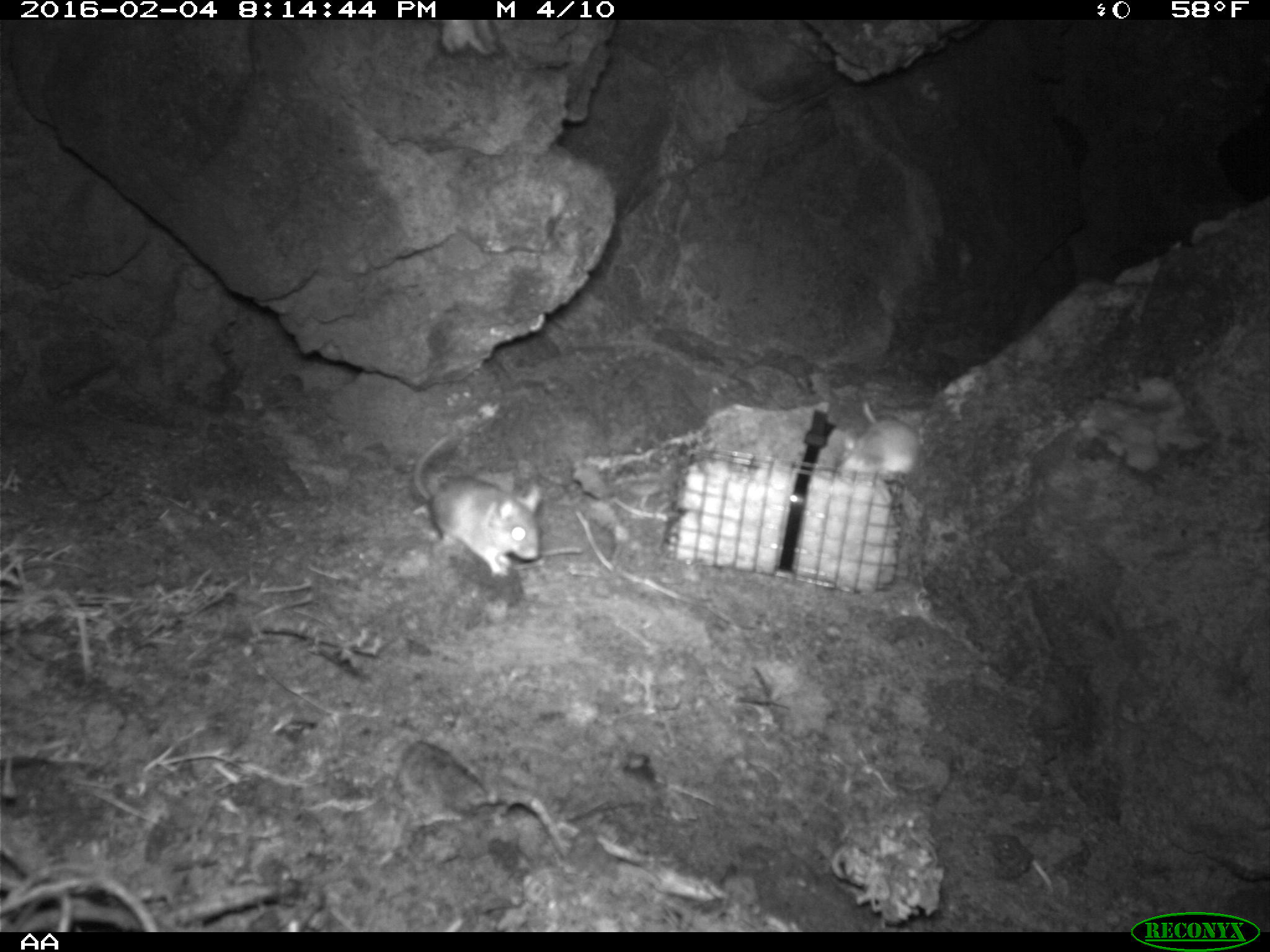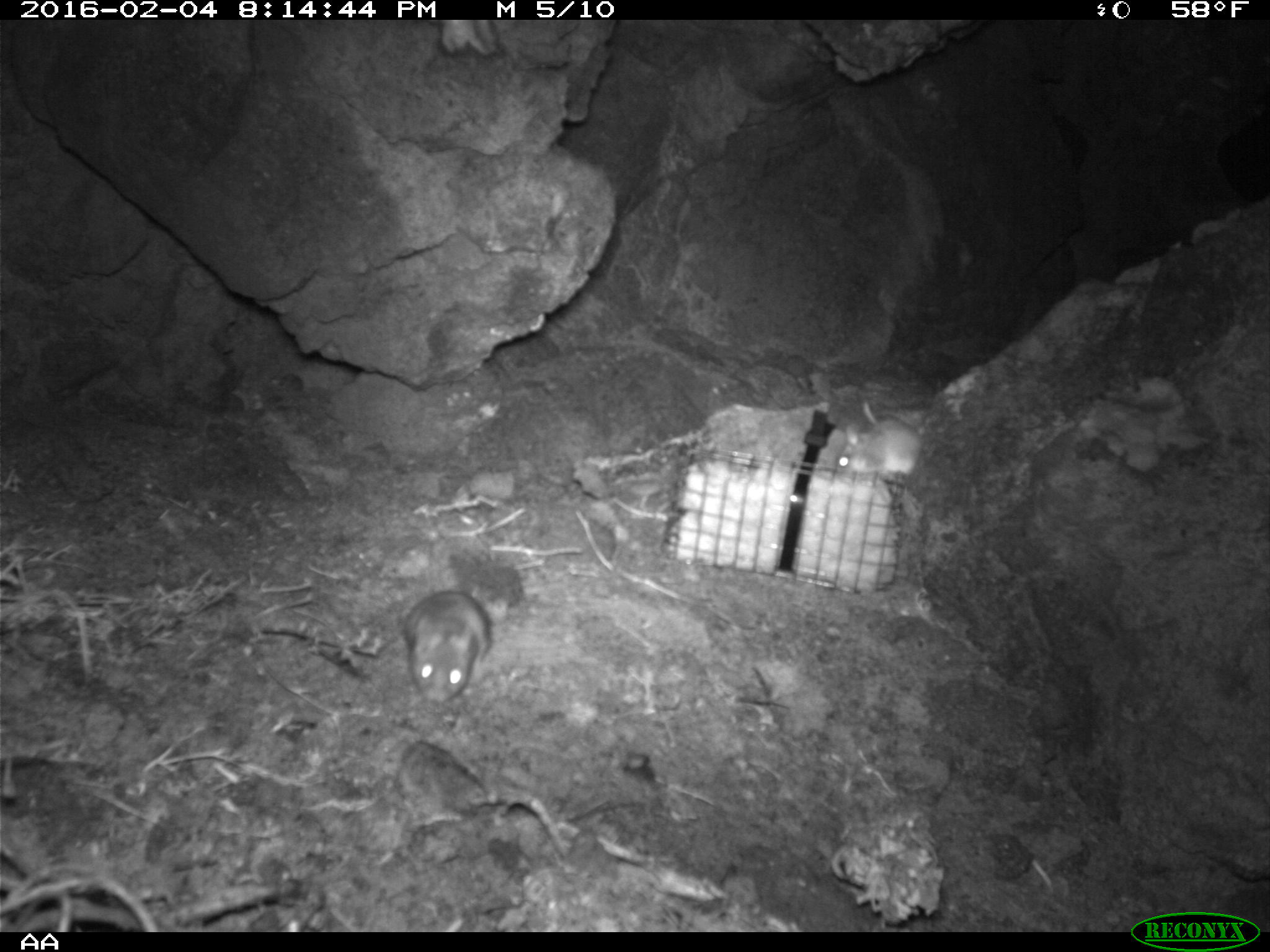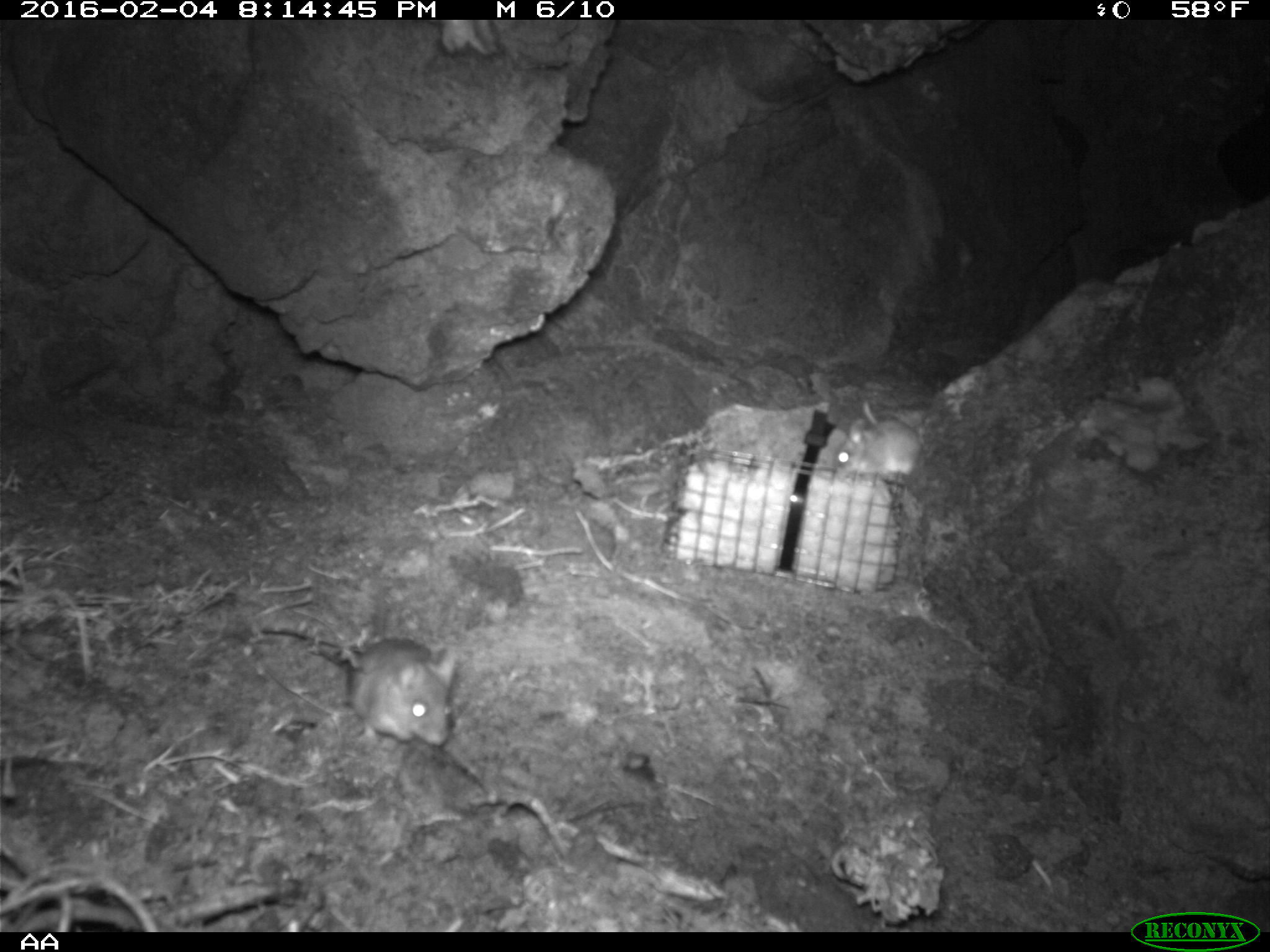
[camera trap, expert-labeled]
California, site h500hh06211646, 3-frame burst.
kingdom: Animalia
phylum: Chordata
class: Mammalia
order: Rodentia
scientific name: Rodentia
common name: rodent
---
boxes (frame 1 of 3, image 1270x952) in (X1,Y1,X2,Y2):
rodent: (409,435,540,575); (838,402,921,472)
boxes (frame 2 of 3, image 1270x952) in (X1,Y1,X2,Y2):
rodent: (401,539,493,703); (832,397,923,480)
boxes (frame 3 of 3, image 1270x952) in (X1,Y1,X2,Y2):
rodent: (257,627,461,749); (829,400,922,483)